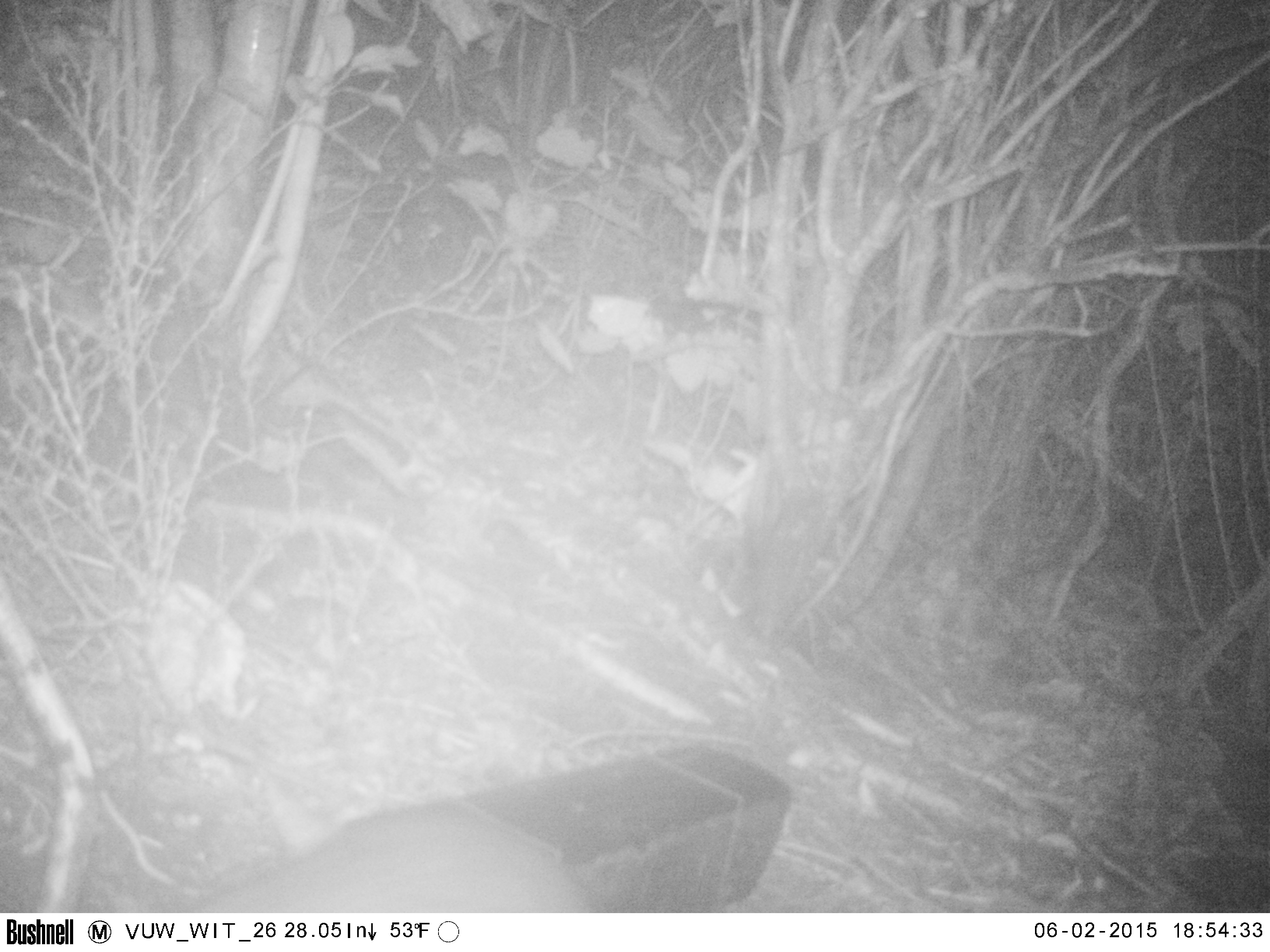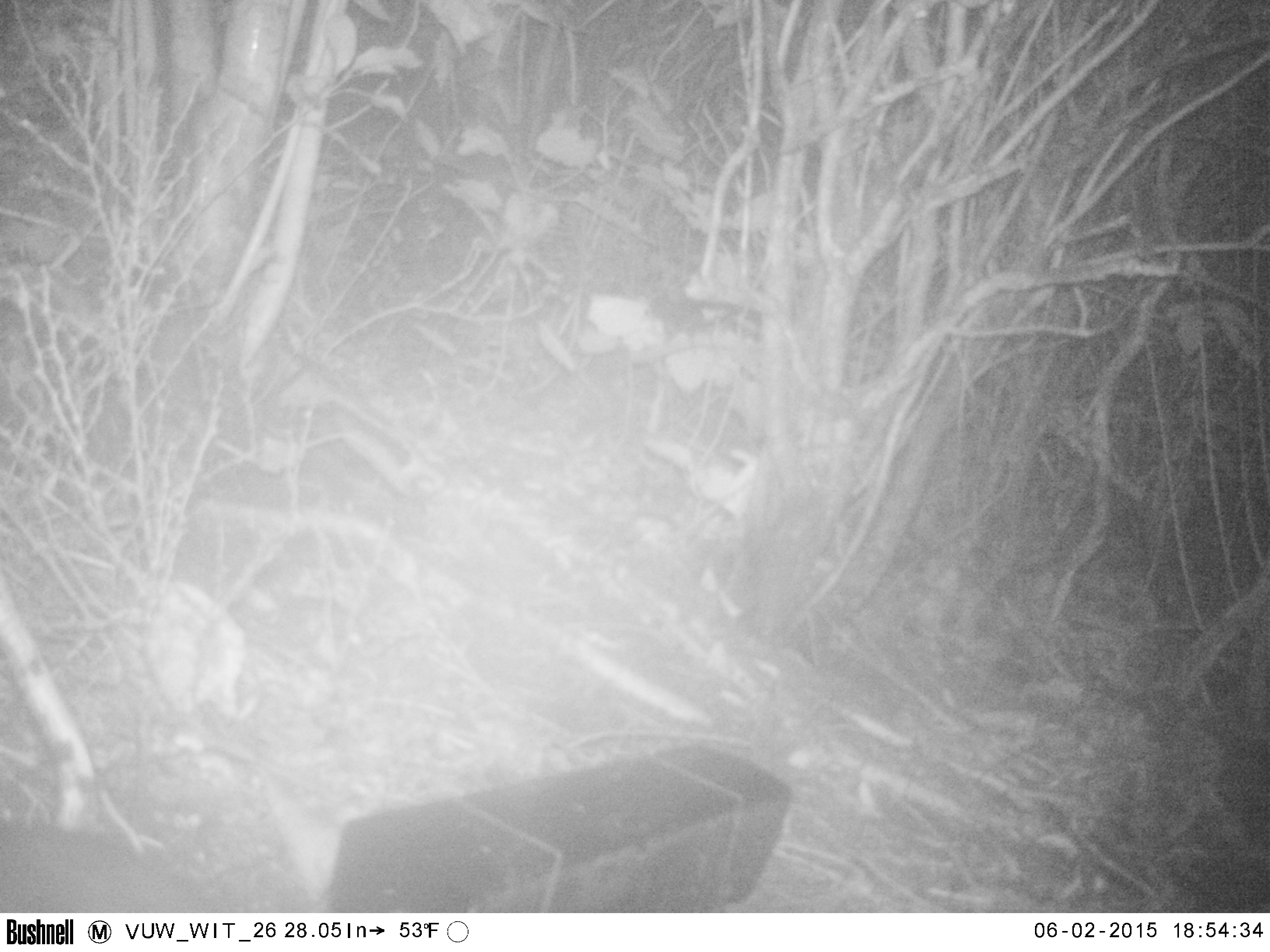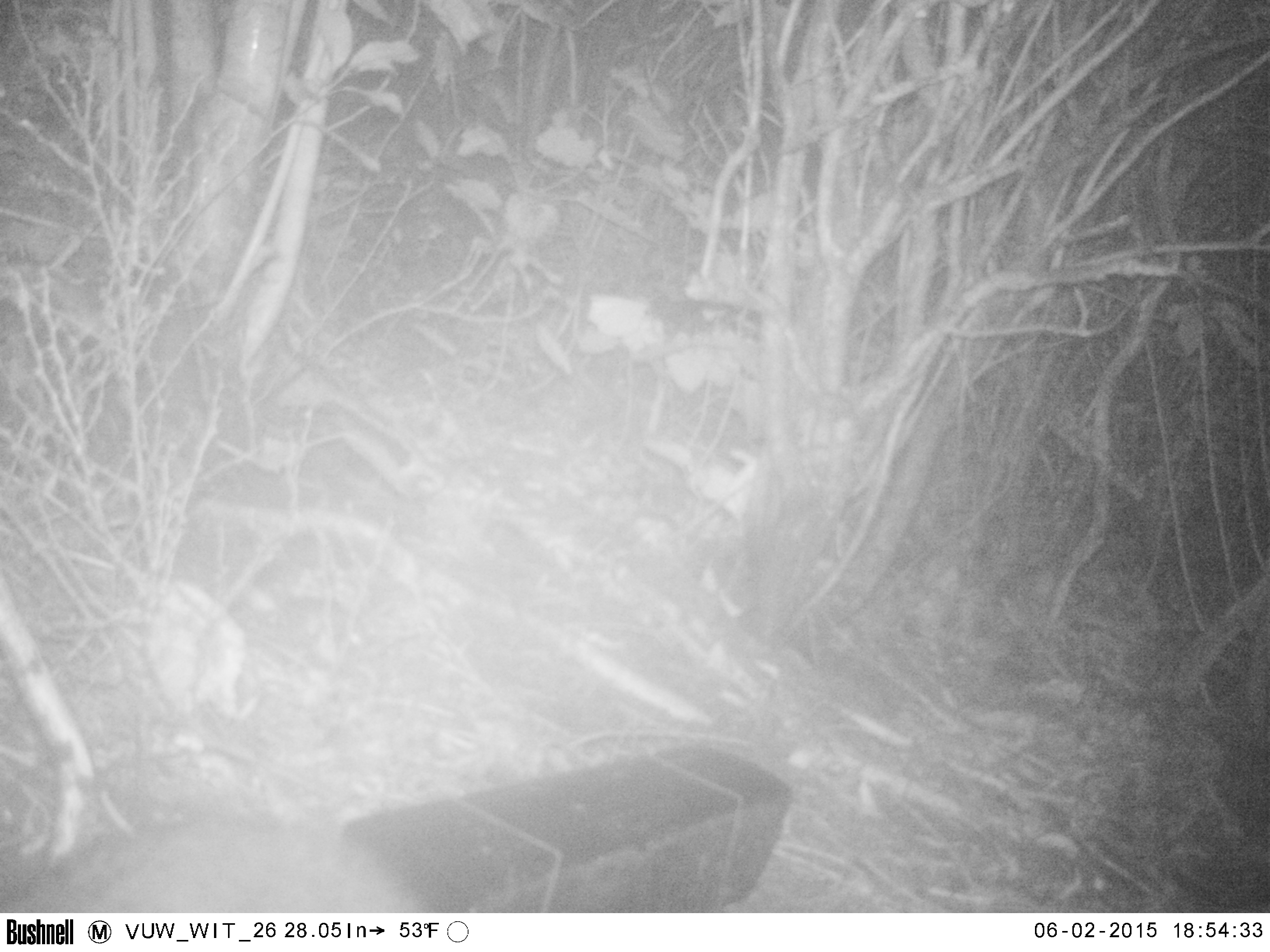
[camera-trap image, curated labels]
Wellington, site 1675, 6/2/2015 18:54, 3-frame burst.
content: unidentified animal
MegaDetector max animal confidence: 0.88